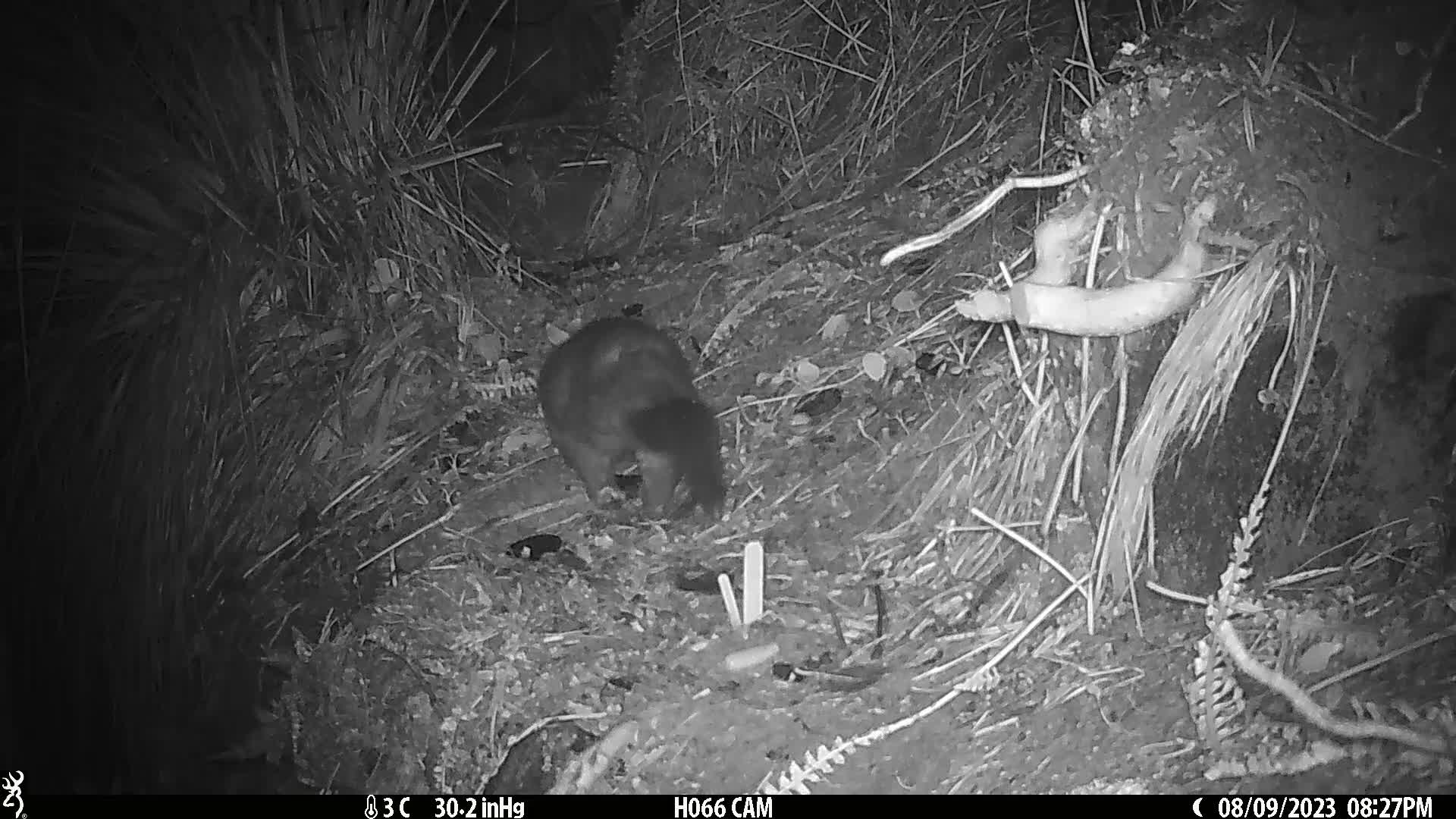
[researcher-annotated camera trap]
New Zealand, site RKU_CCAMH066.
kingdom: Animalia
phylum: Chordata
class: Mammalia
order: Diprotodontia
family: Phalangeridae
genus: Trichosurus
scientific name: Trichosurus vulpecula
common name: common brushtail possum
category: possum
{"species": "possum (common brushtail possum) (Trichosurus vulpecula)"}